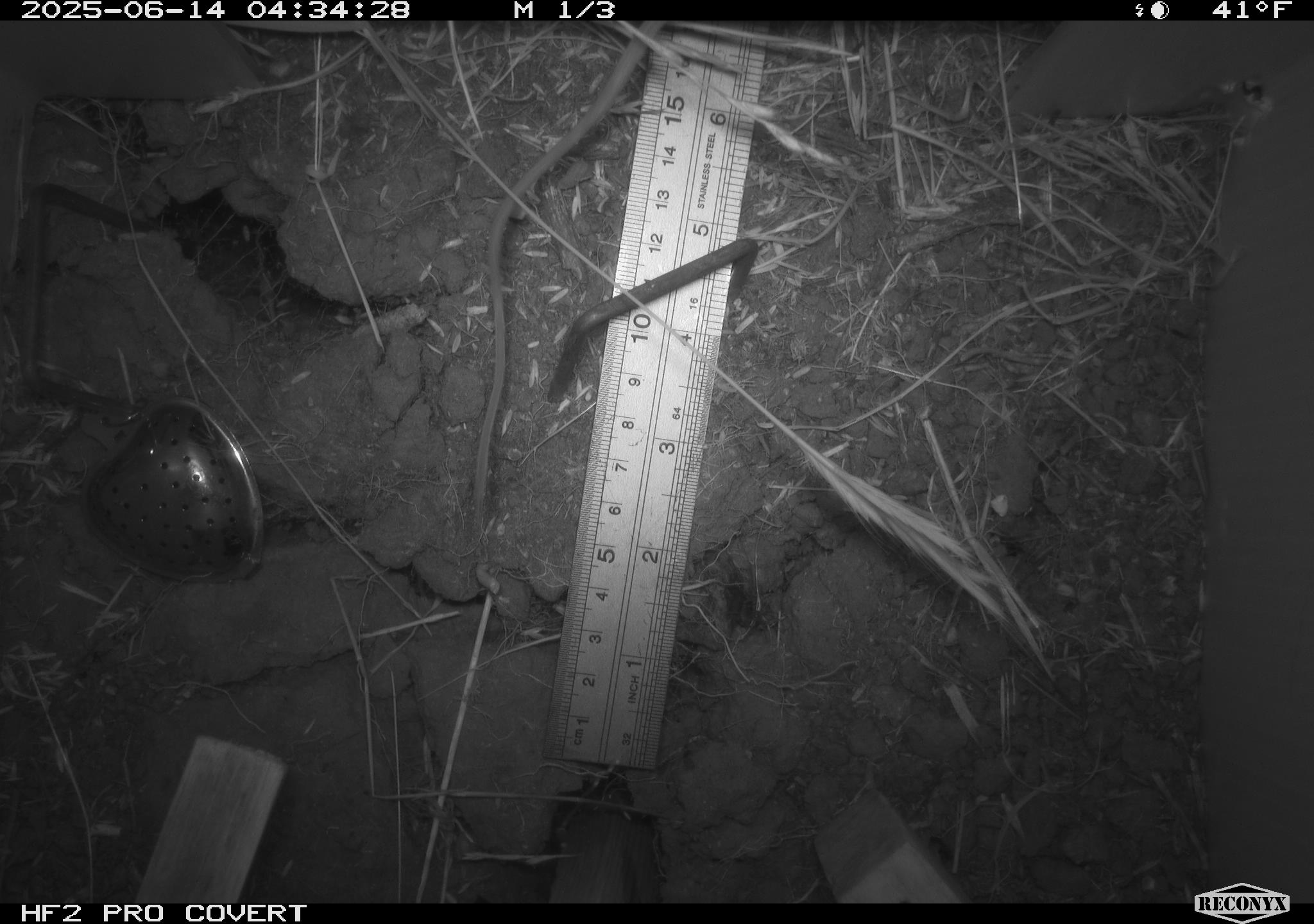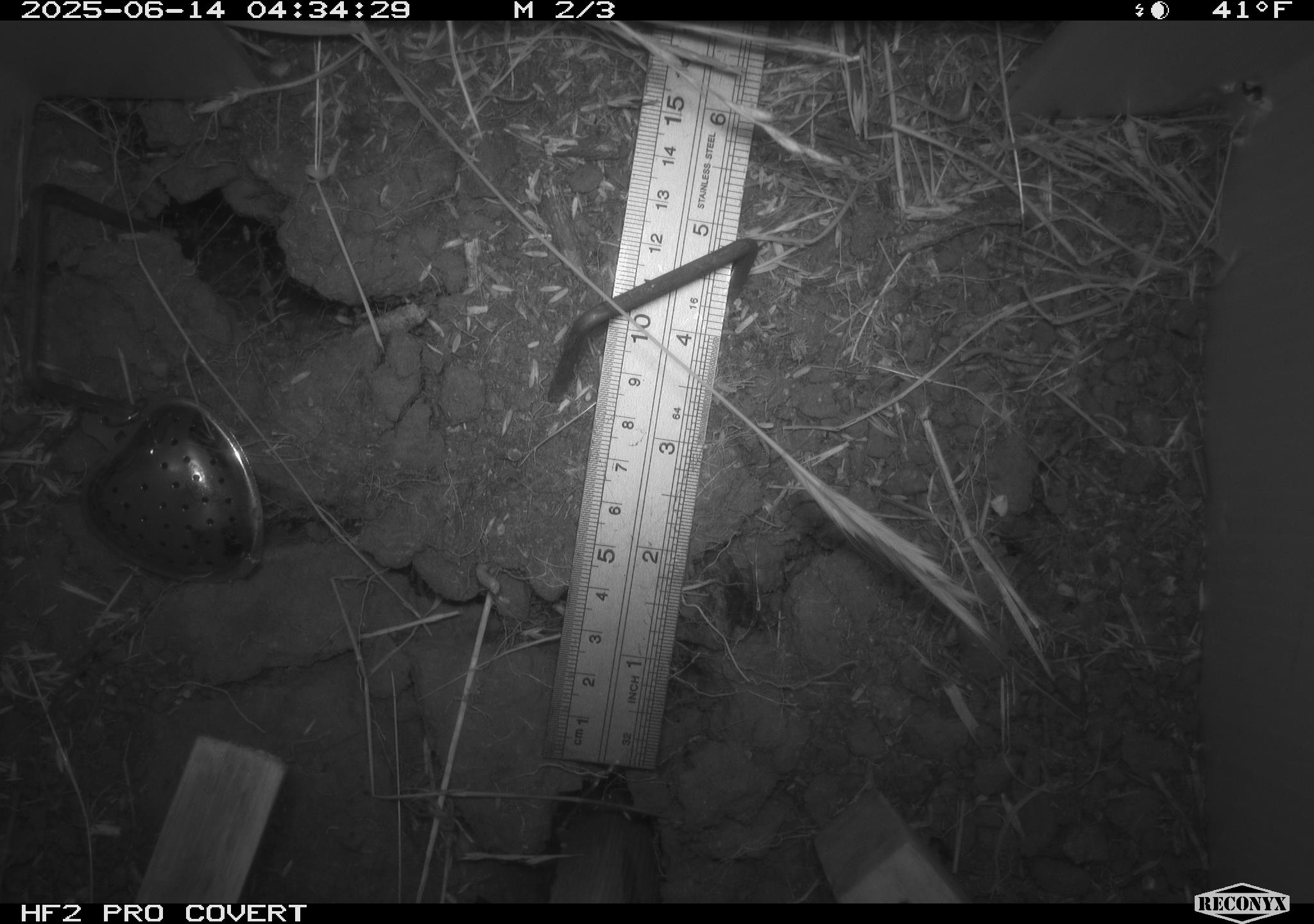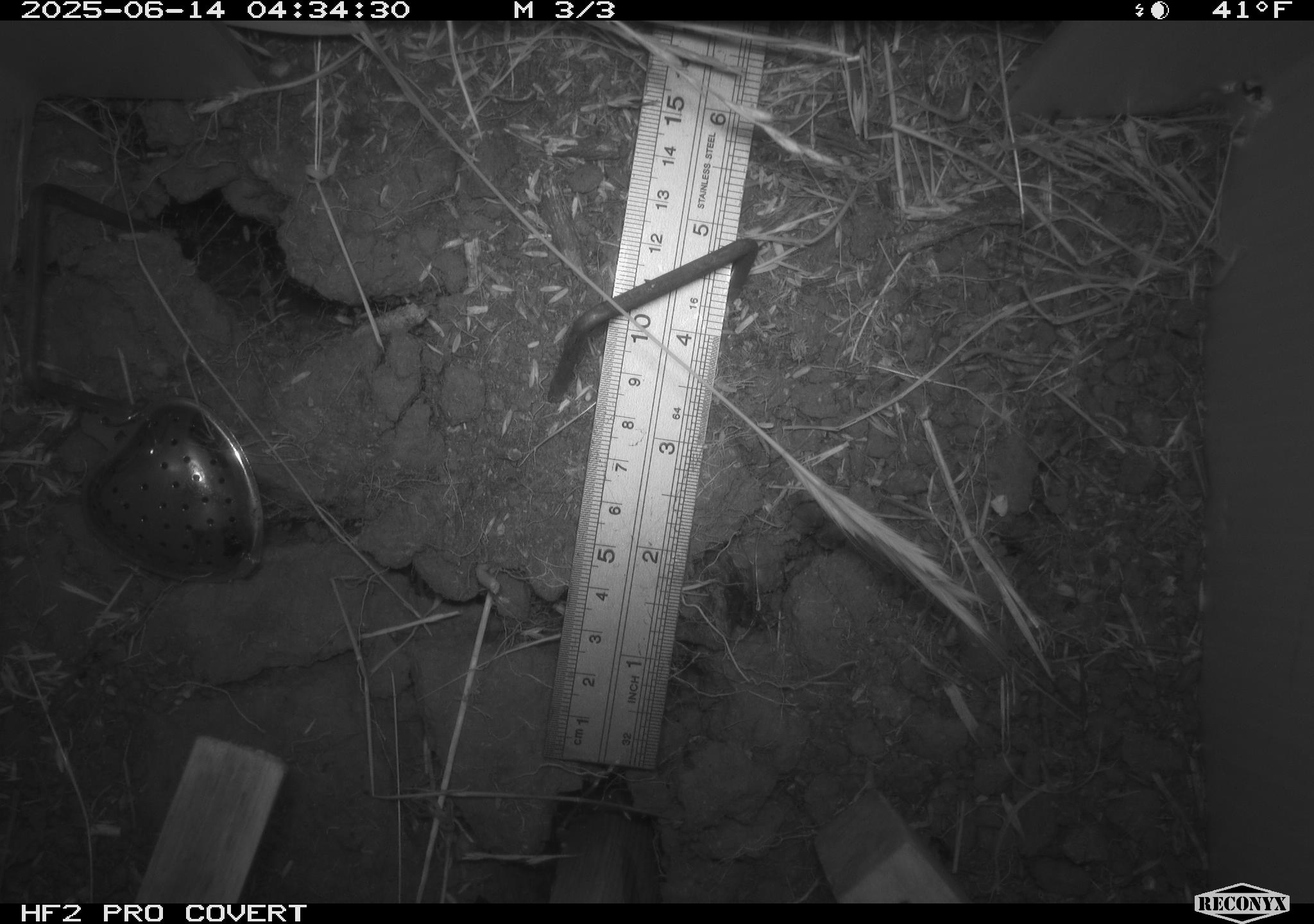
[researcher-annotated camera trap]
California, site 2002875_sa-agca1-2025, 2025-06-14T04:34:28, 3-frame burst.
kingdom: Animalia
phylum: Chordata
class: Mammalia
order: Rodentia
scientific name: Rodentia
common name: rodent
Rodent (Rodentia).